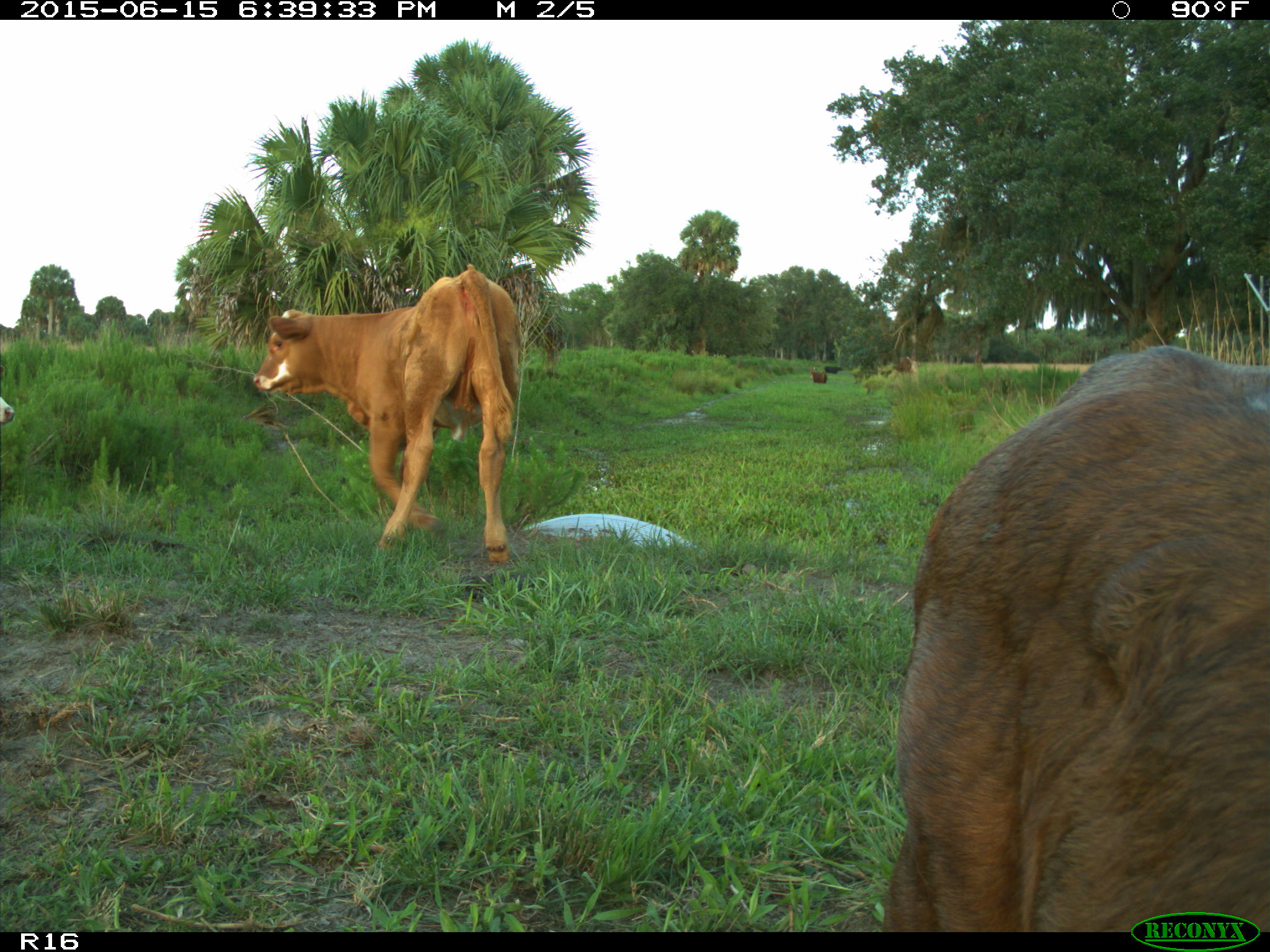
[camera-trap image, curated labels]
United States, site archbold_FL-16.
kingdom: Animalia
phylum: Chordata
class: Mammalia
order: Artiodactyla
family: Bovidae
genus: Bos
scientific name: Bos taurus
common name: domestic cow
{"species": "Bos taurus (domestic cow)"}